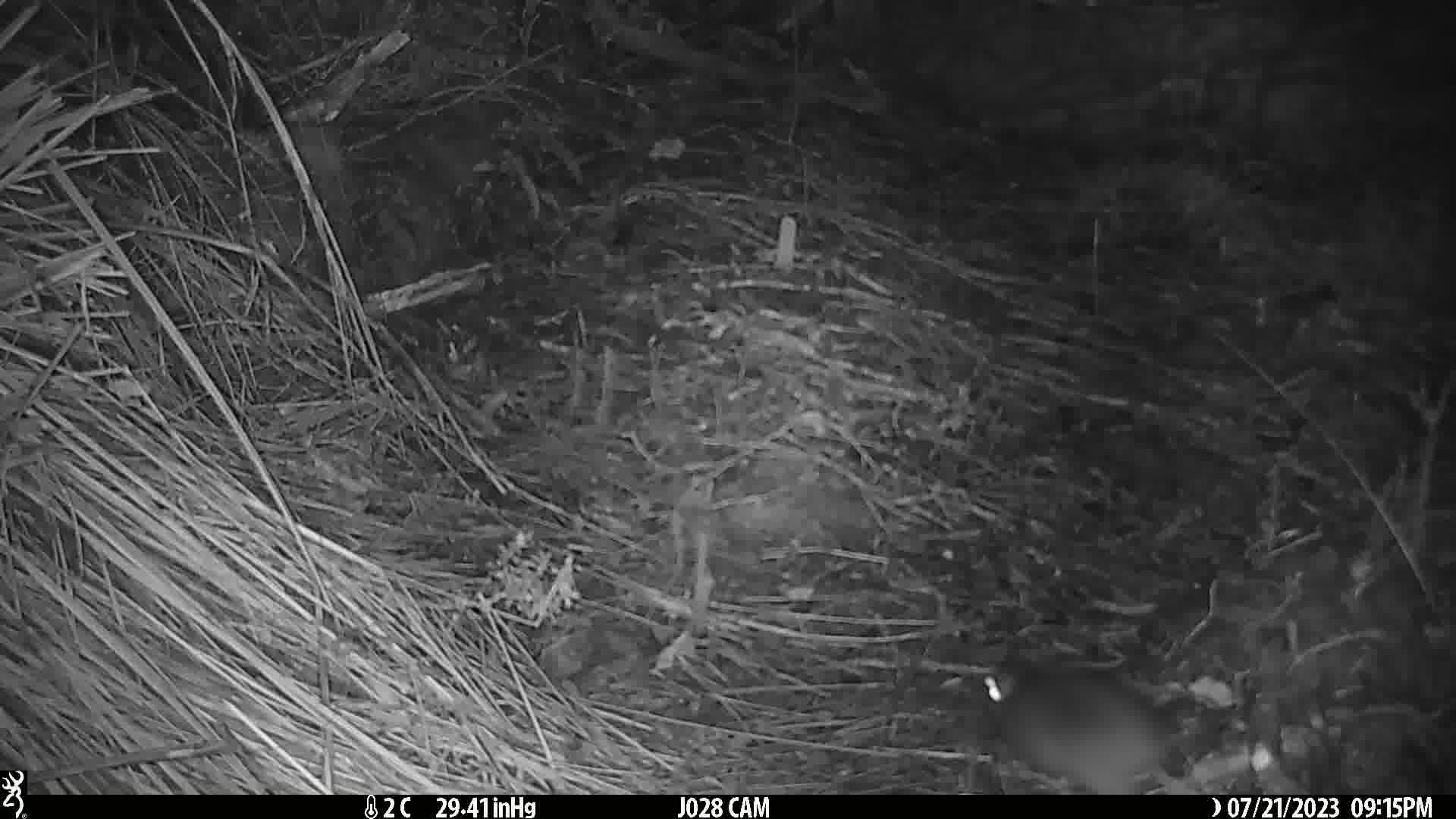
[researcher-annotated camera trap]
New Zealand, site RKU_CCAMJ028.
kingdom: Animalia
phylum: Chordata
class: Mammalia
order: Rodentia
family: Muridae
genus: Rattus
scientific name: Rattus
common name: rat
Rat (Rattus).